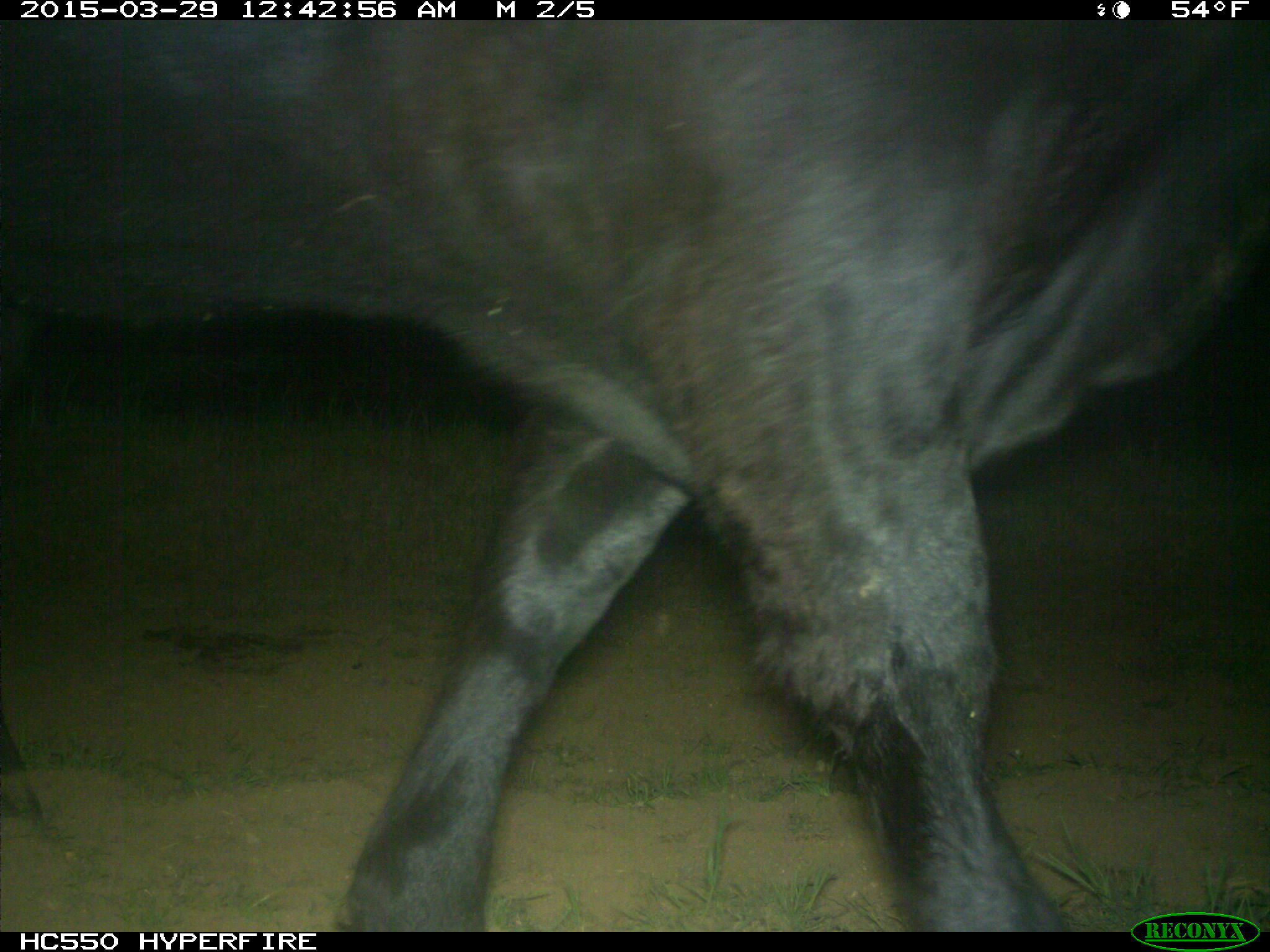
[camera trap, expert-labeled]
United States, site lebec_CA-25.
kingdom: Animalia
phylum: Chordata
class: Mammalia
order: Artiodactyla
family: Bovidae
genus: Bos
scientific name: Bos taurus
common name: domestic cow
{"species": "Bos taurus (domestic cow)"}